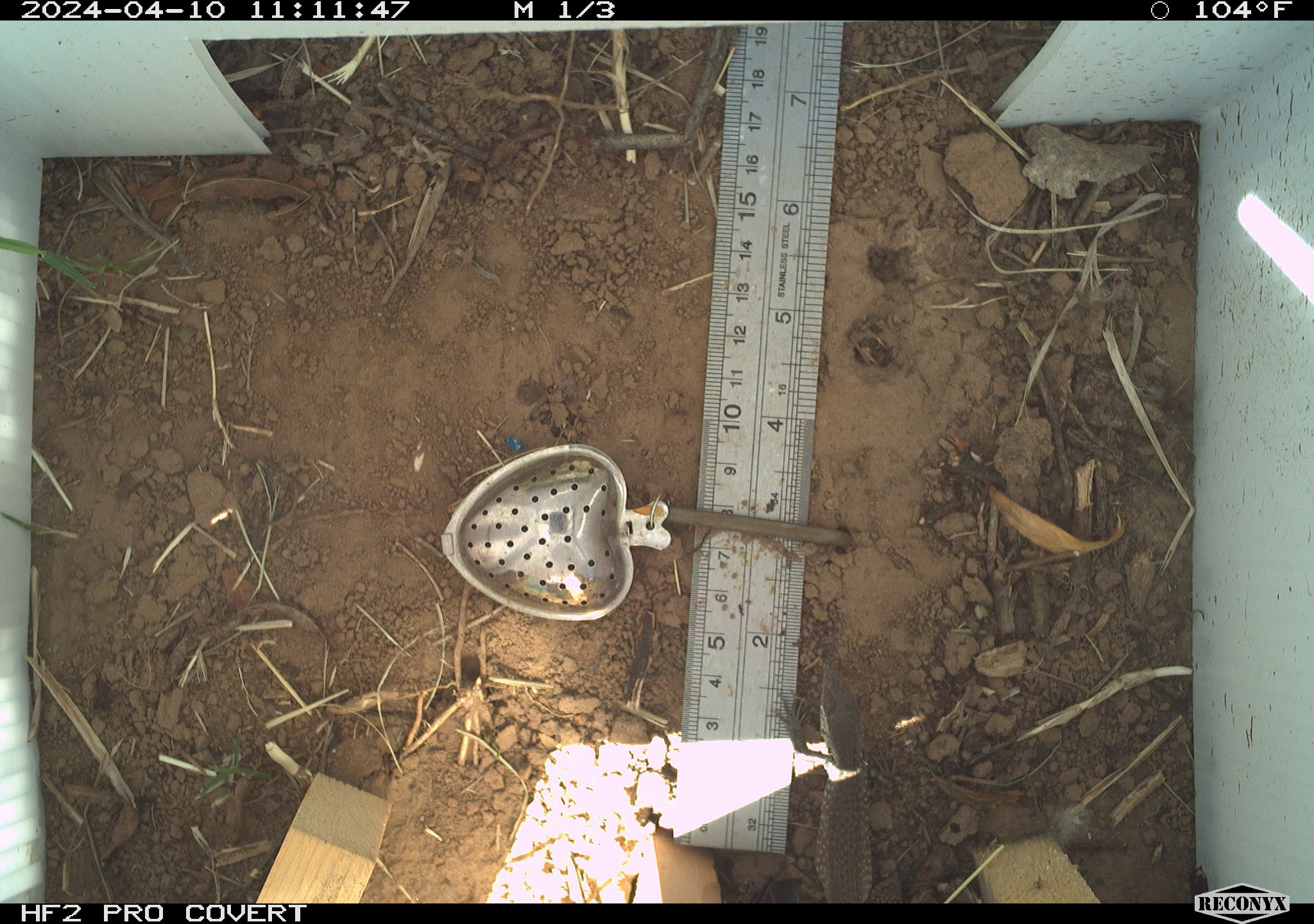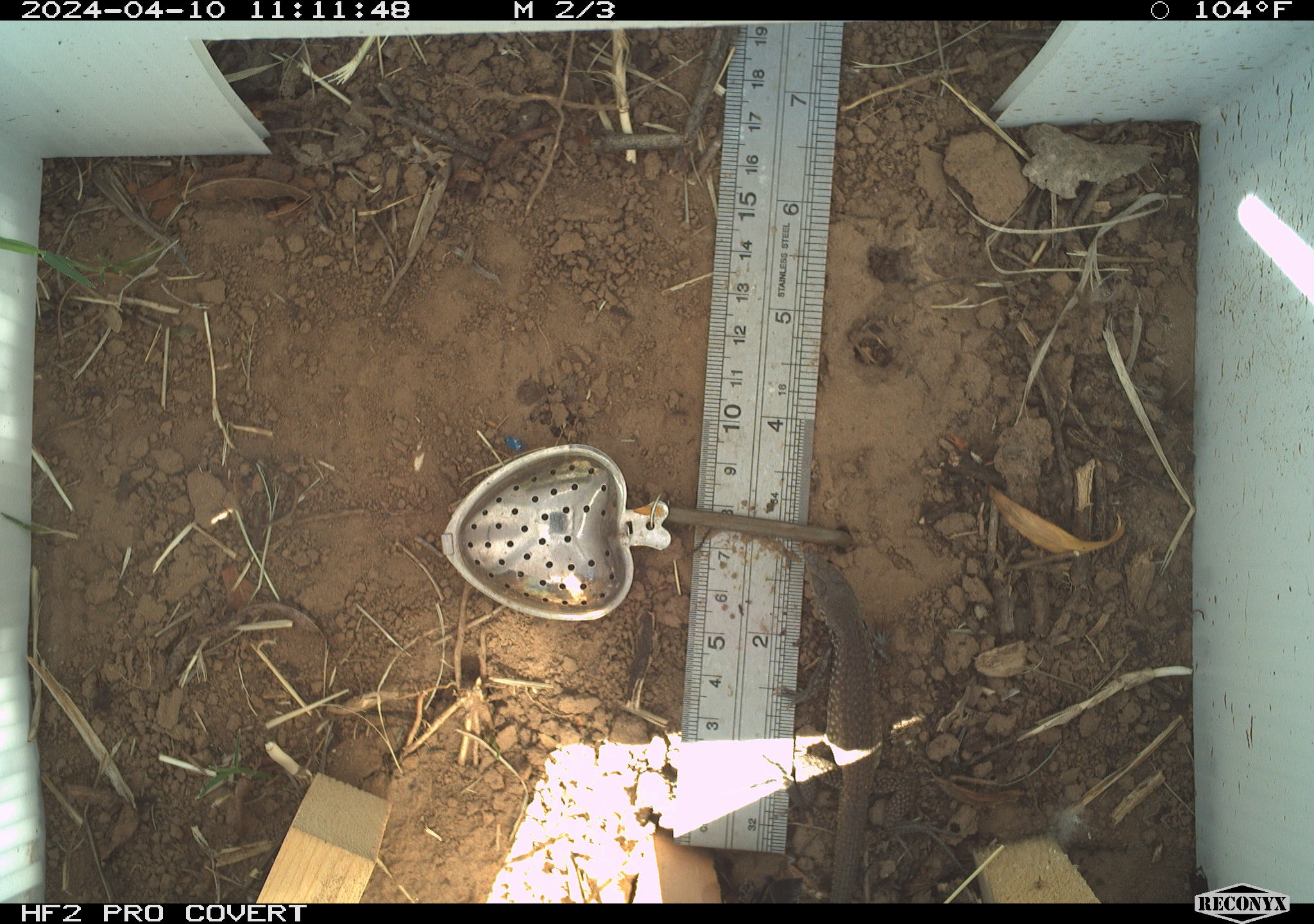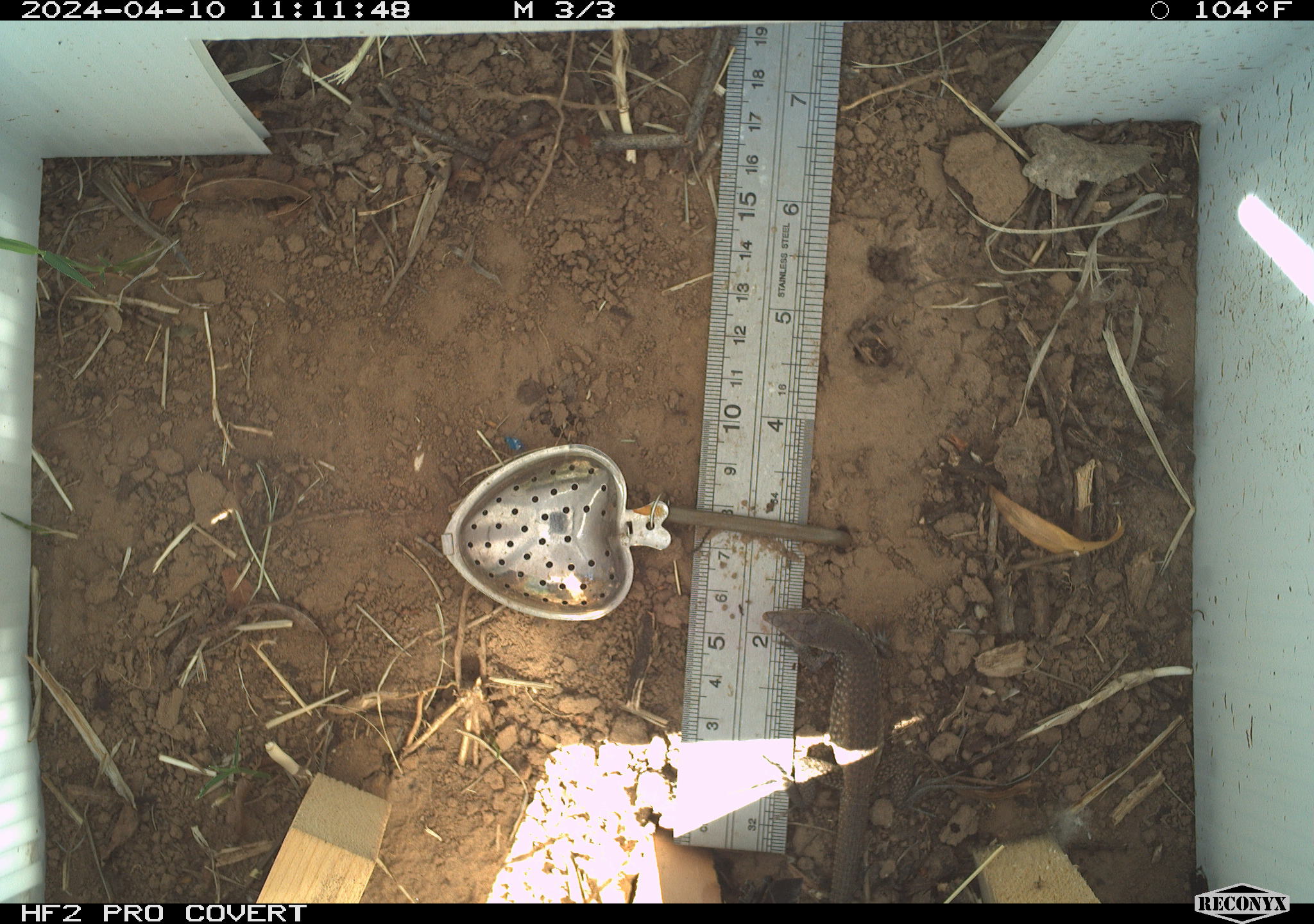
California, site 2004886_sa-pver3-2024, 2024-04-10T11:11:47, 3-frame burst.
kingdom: Animalia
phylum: Chordata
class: Reptilia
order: Squamata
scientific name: Squamata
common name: lizards and snakes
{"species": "lizards and snakes (Squamata)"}